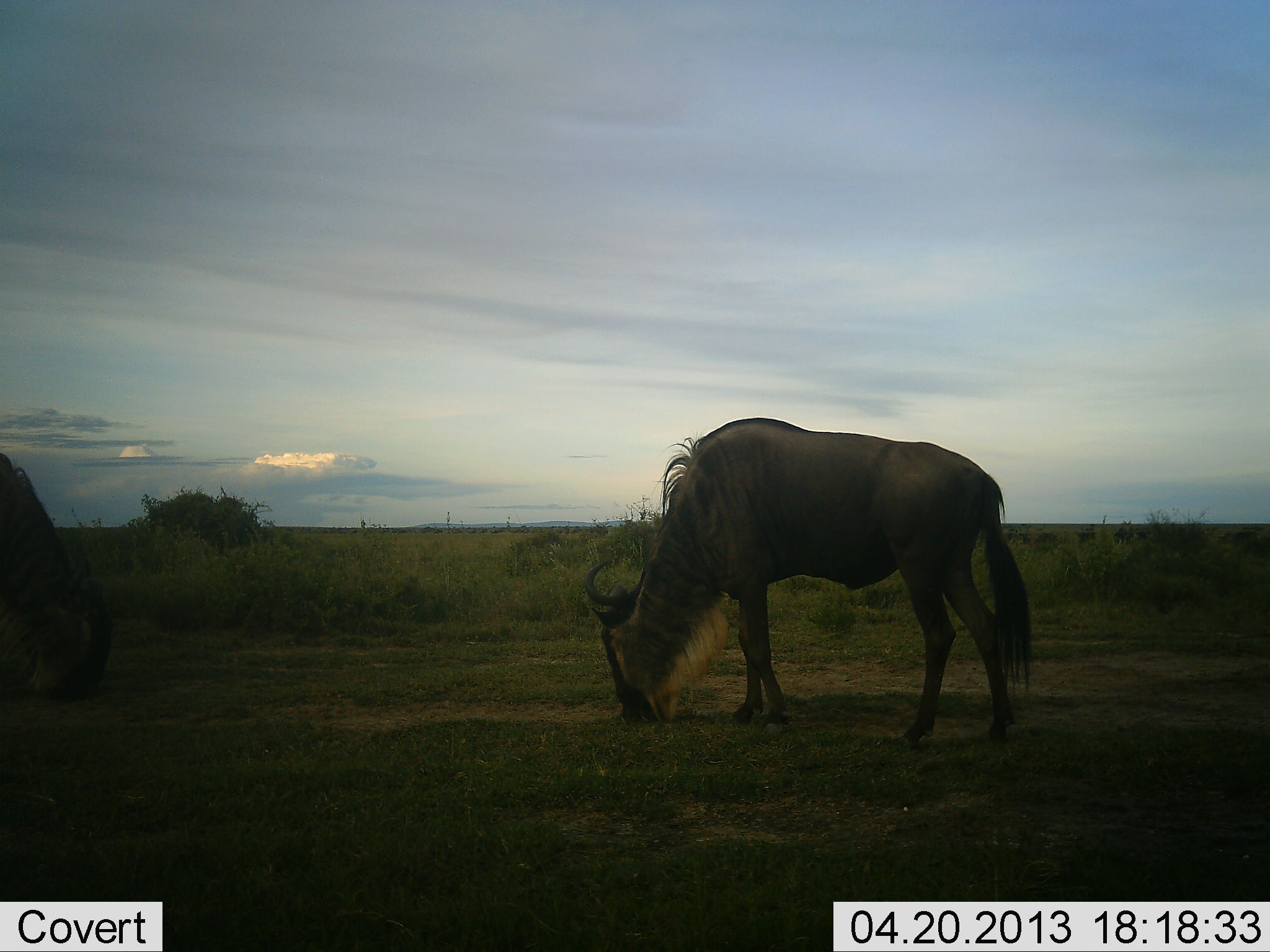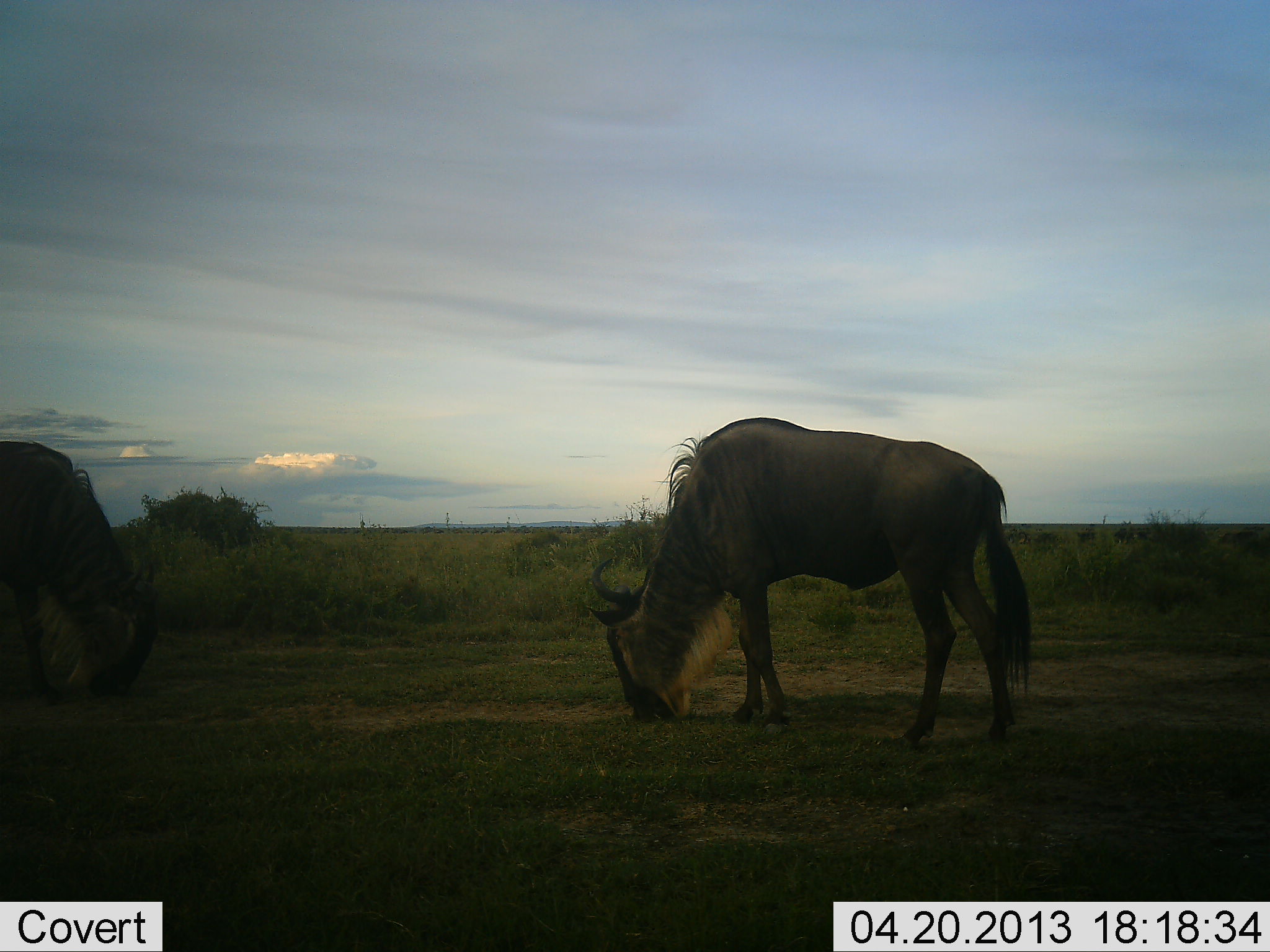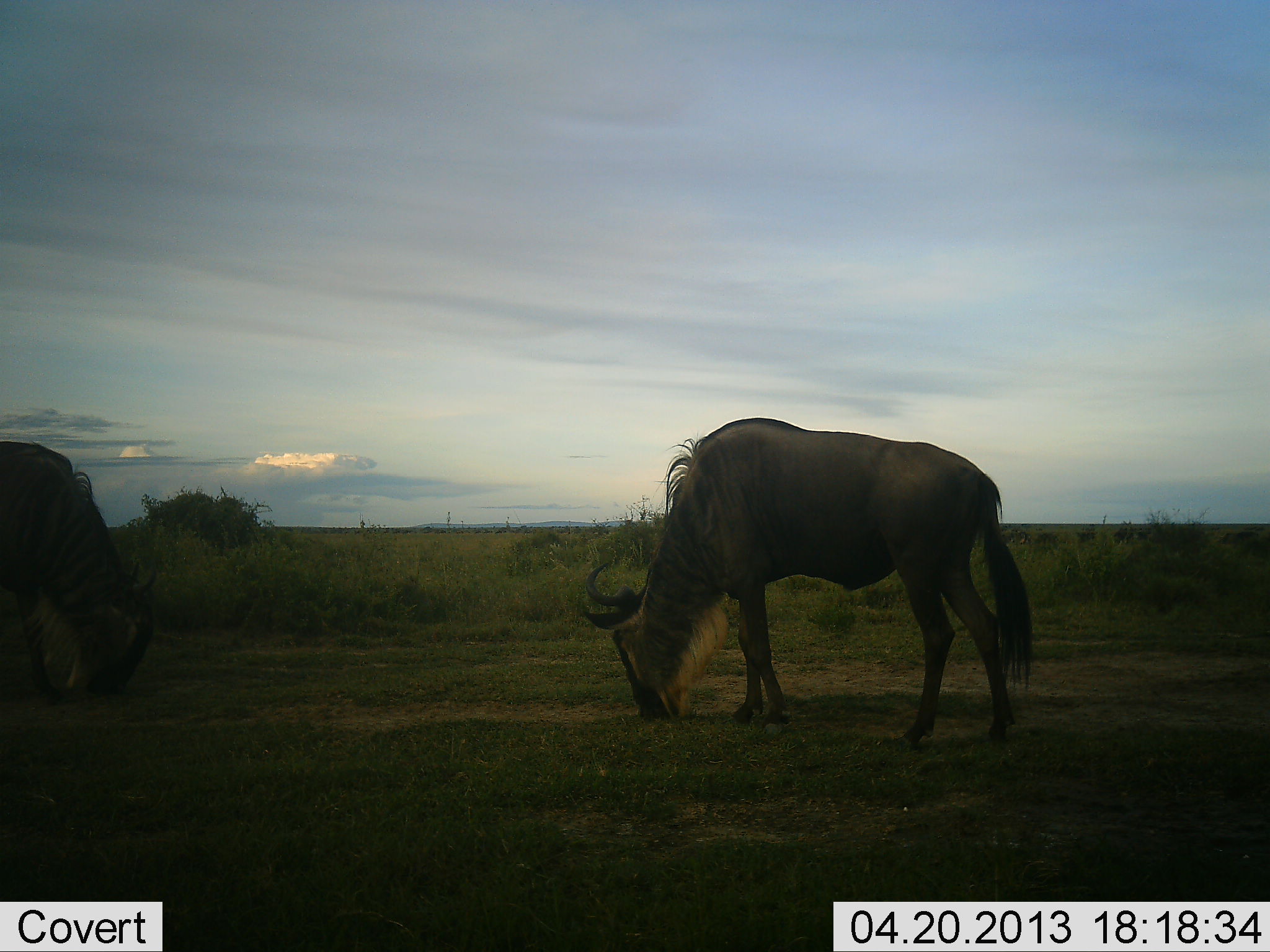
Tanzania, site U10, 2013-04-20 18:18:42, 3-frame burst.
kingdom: Animalia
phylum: Chordata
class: Mammalia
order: Artiodactyla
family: Bovidae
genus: Connochaetes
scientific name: Connochaetes taurinus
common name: blue wildebeest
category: wildebeest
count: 2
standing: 20%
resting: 0%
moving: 8%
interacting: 0%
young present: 0%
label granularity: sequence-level